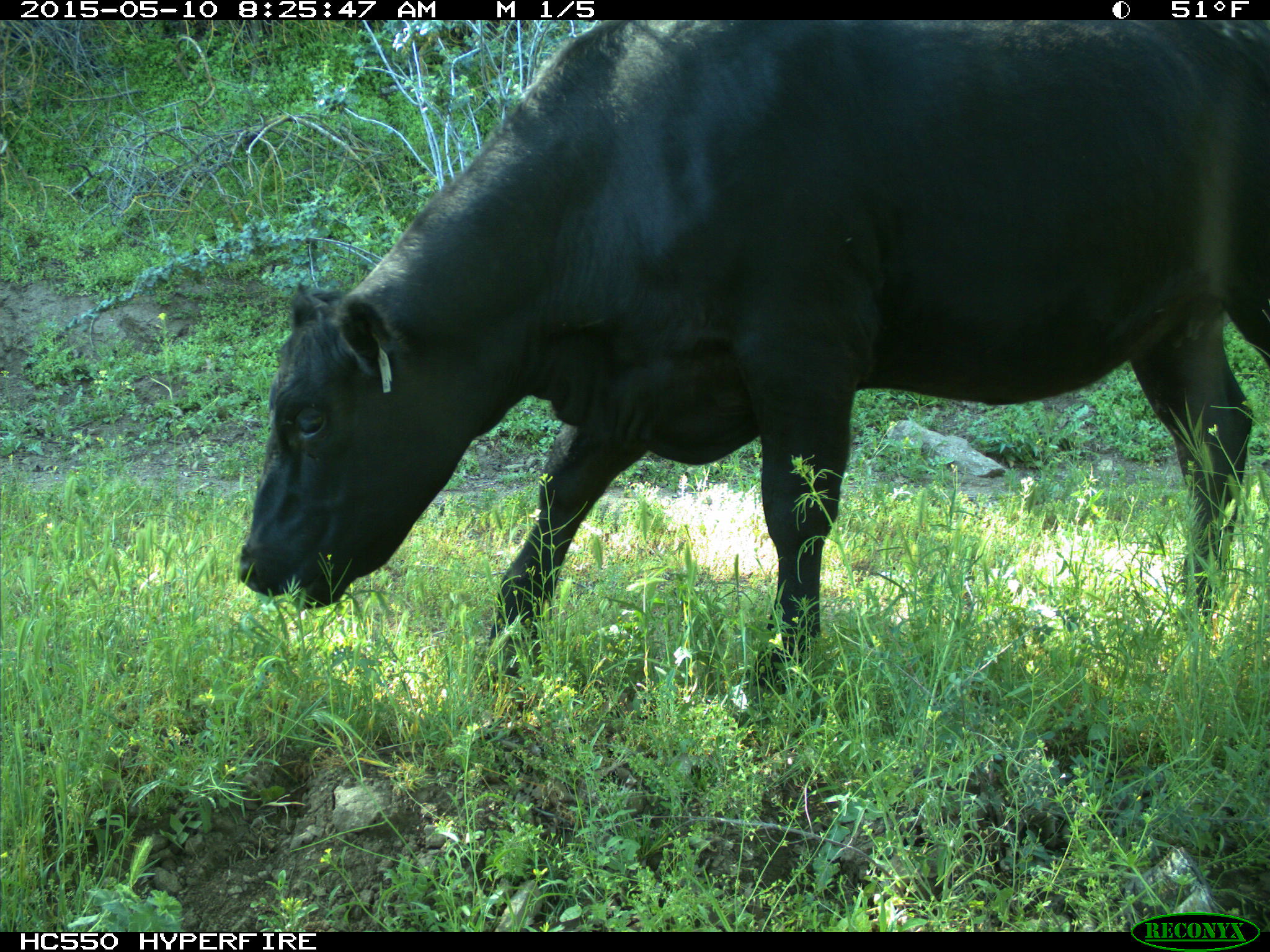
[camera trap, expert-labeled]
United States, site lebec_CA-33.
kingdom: Animalia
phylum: Chordata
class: Mammalia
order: Artiodactyla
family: Bovidae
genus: Bos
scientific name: Bos taurus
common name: domestic cow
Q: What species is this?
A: Bos taurus (domestic cow).